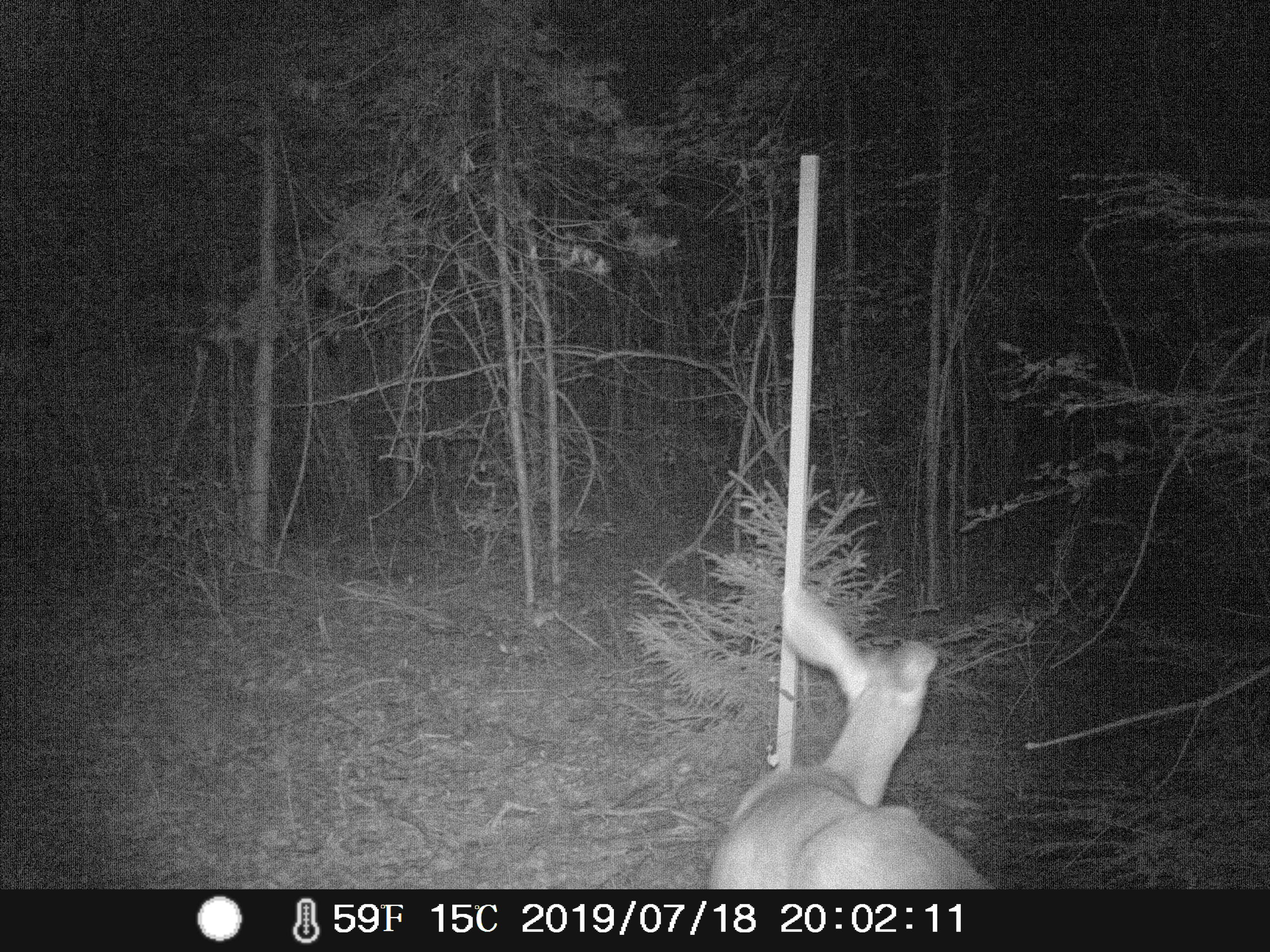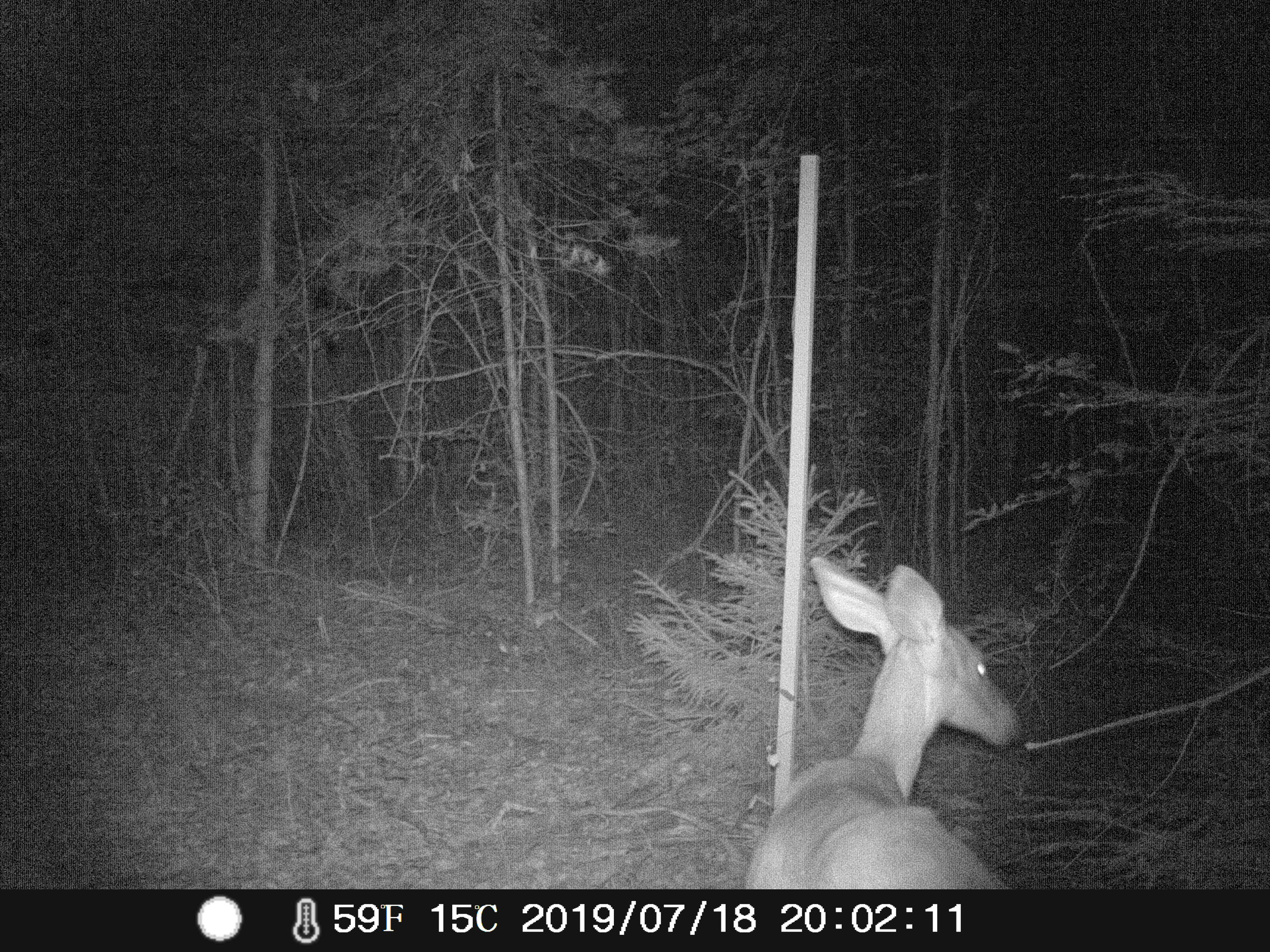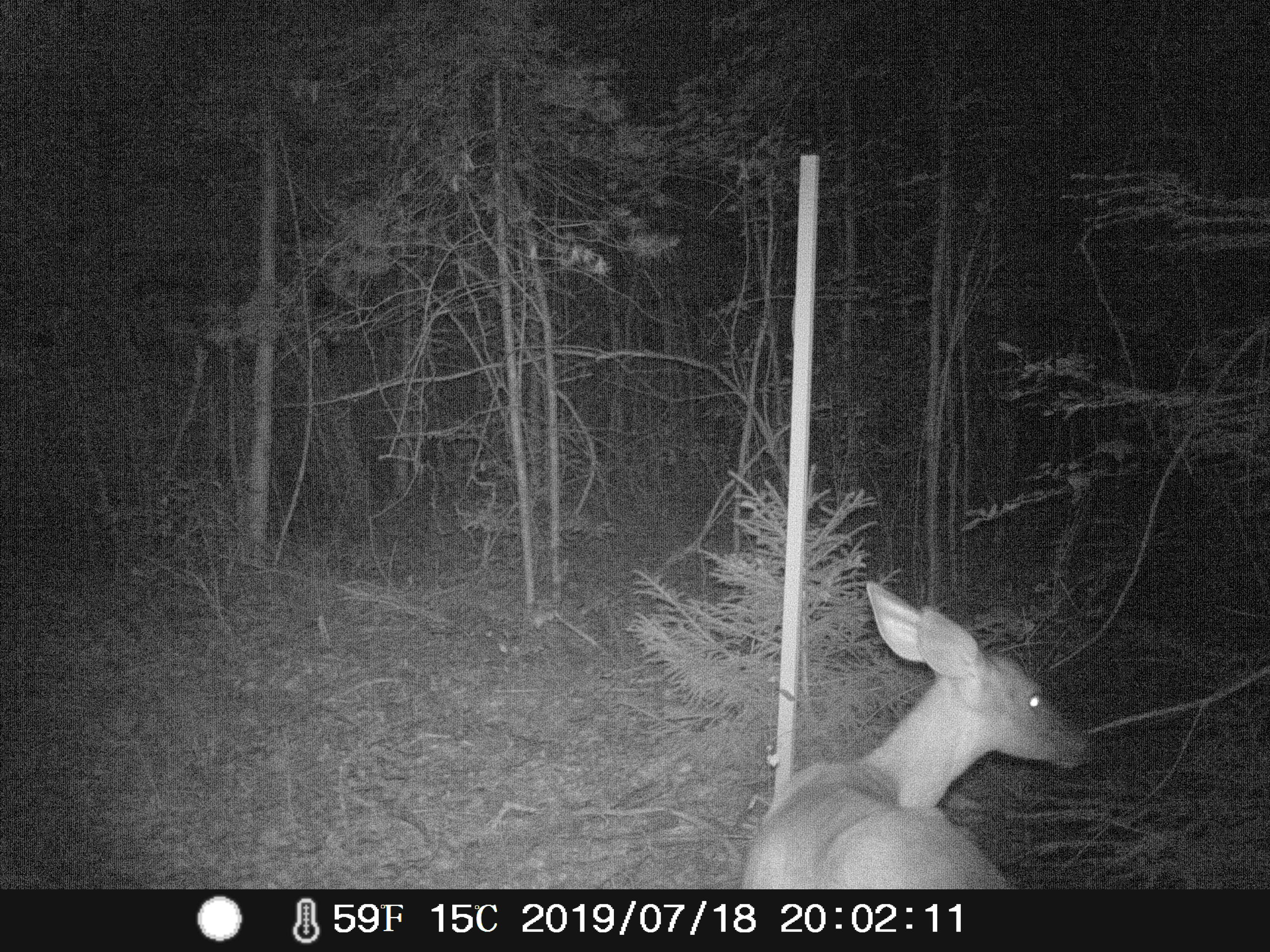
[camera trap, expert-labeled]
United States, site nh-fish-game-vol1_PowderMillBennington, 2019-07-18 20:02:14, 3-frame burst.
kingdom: Animalia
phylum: Chordata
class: Mammalia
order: Artiodactyla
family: Cervidae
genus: Odocoileus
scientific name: Odocoileus virginianus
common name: white-tailed deer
White-tailed deer (Odocoileus virginianus).